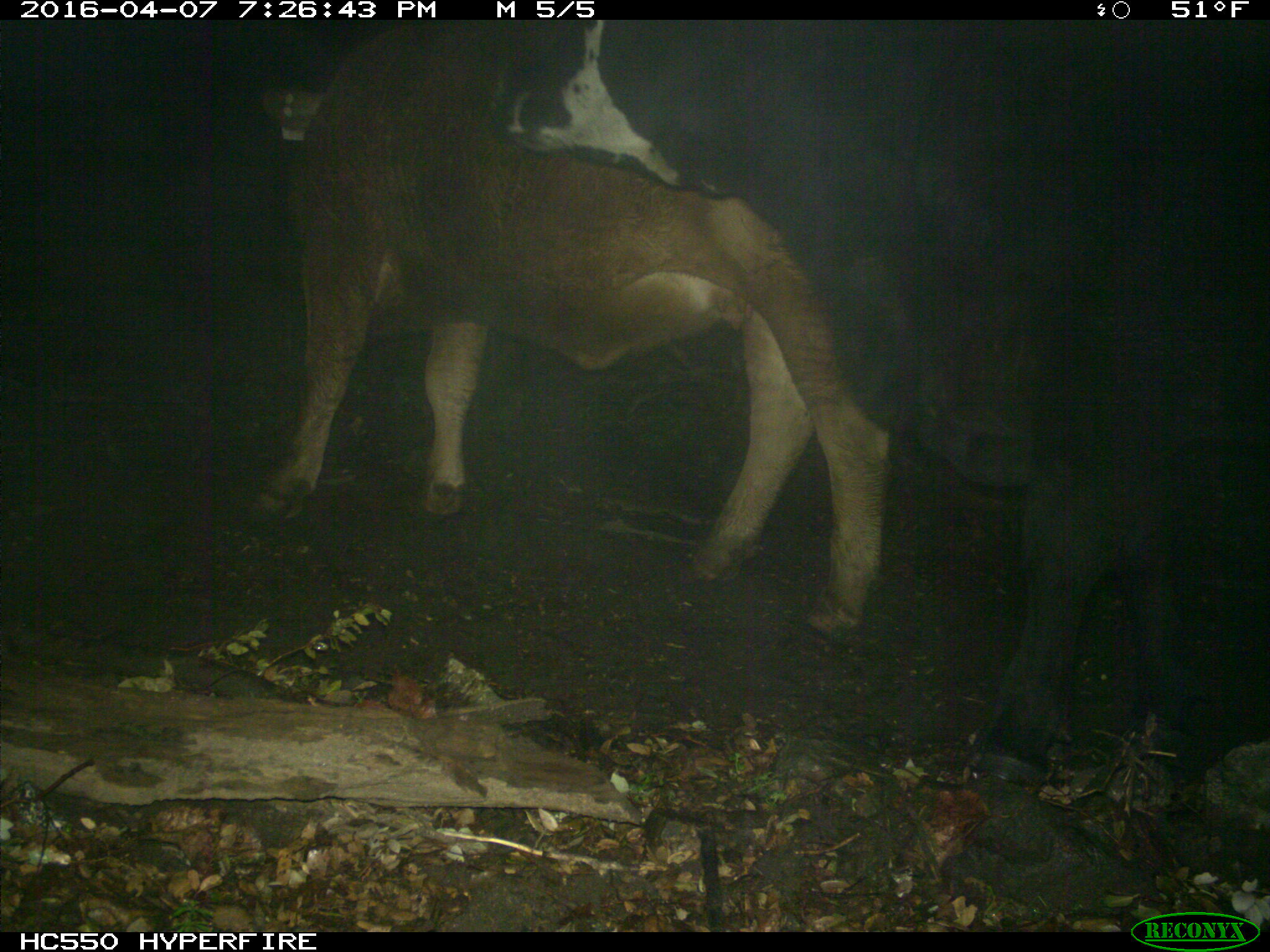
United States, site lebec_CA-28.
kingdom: Animalia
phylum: Chordata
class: Mammalia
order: Artiodactyla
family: Bovidae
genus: Bos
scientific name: Bos taurus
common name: domestic cow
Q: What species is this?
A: Bos taurus (domestic cow).